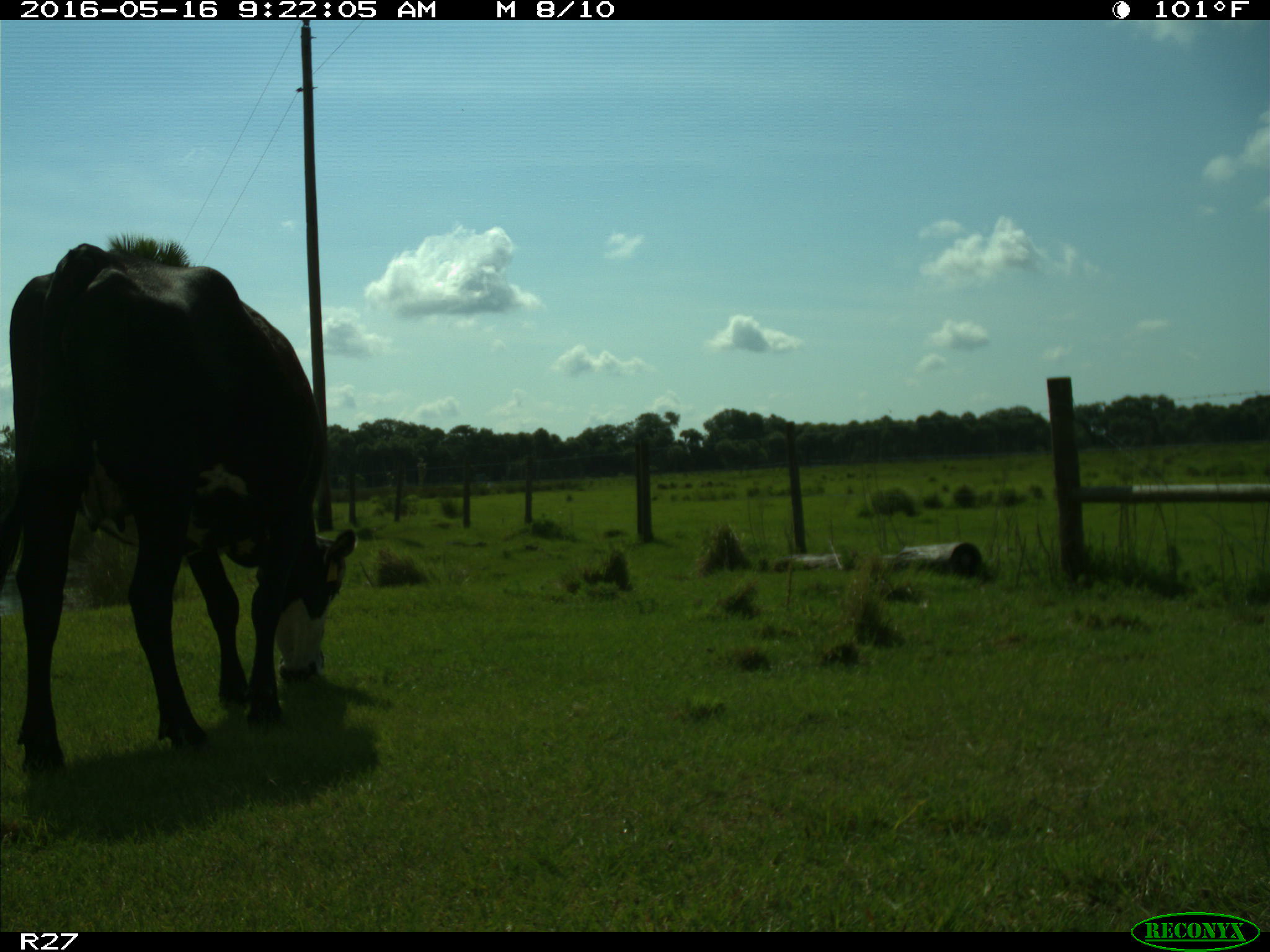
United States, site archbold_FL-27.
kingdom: Animalia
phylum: Chordata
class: Mammalia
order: Artiodactyla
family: Bovidae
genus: Bos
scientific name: Bos taurus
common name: domestic cow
Bos taurus (domestic cow).